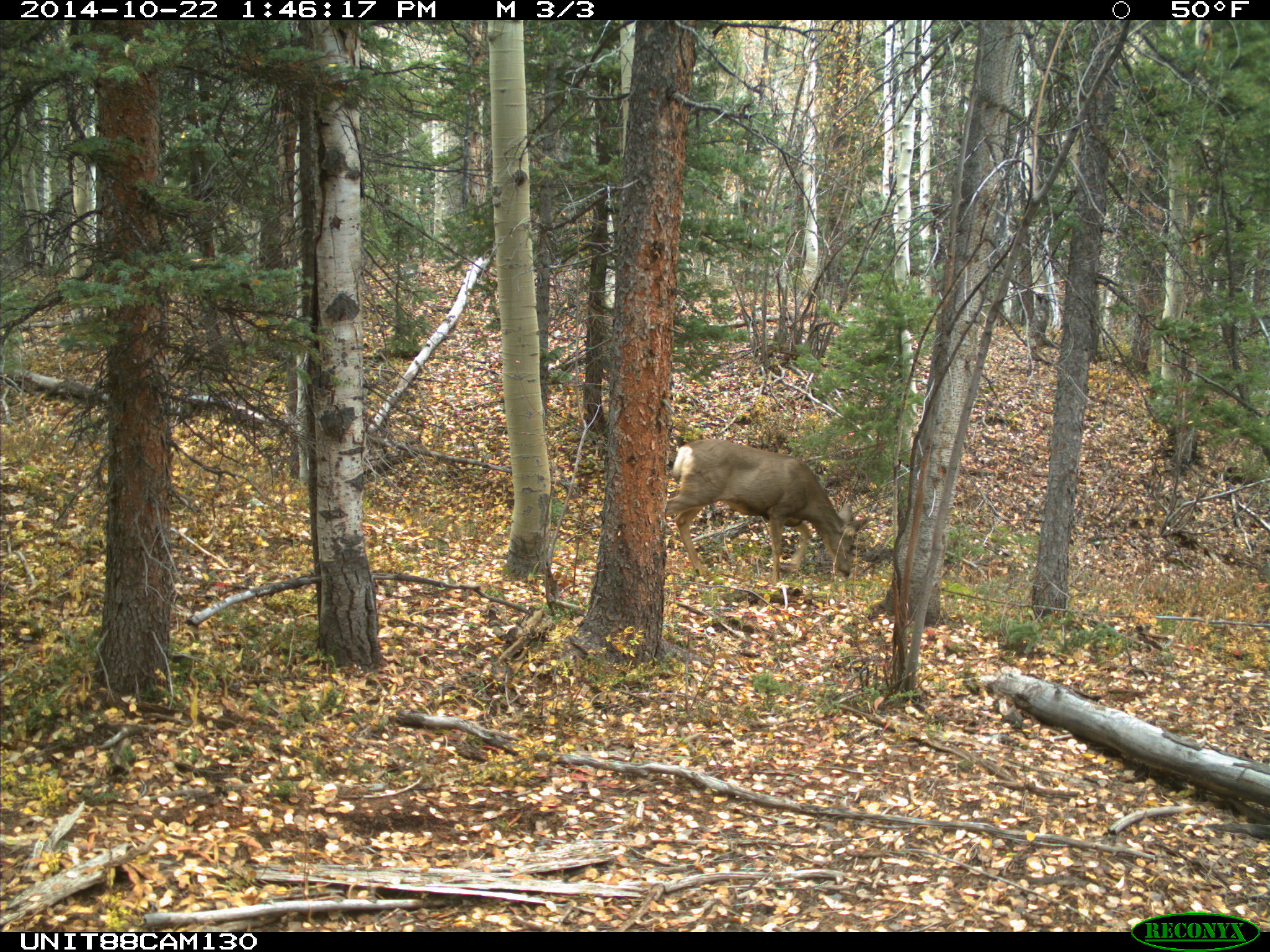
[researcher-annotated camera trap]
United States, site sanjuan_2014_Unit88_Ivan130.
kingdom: Animalia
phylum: Chordata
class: Mammalia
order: Artiodactyla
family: Cervidae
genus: Odocoileus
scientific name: Odocoileus hemionus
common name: mule deer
Odocoileus hemionus (mule deer).